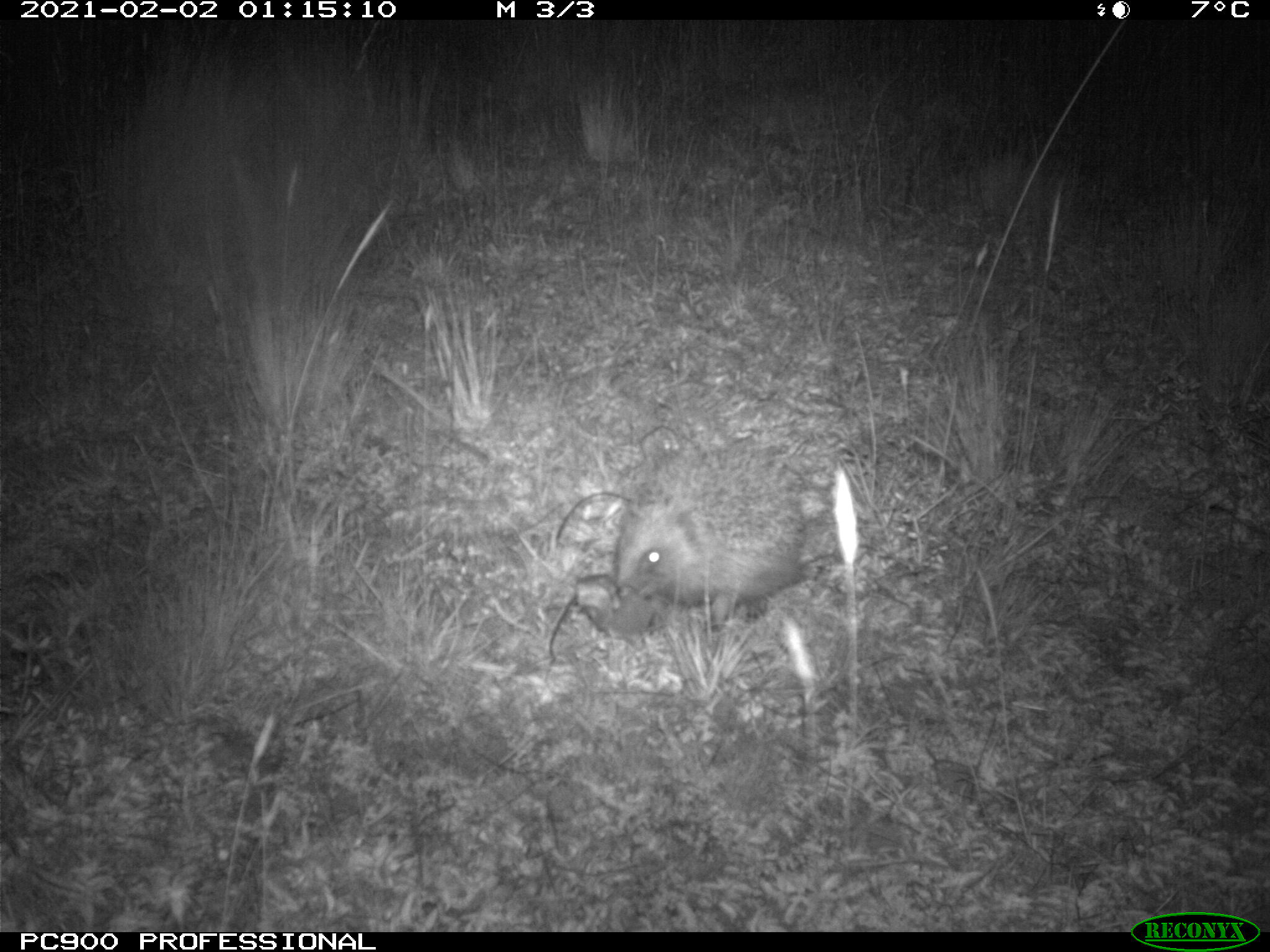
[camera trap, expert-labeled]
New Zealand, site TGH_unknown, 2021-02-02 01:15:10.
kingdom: Animalia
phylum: Chordata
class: Mammalia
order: Eulipotyphla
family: Erinaceidae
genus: Erinaceus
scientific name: Erinaceus europaeus europaeus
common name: european hedgehog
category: hedgehog